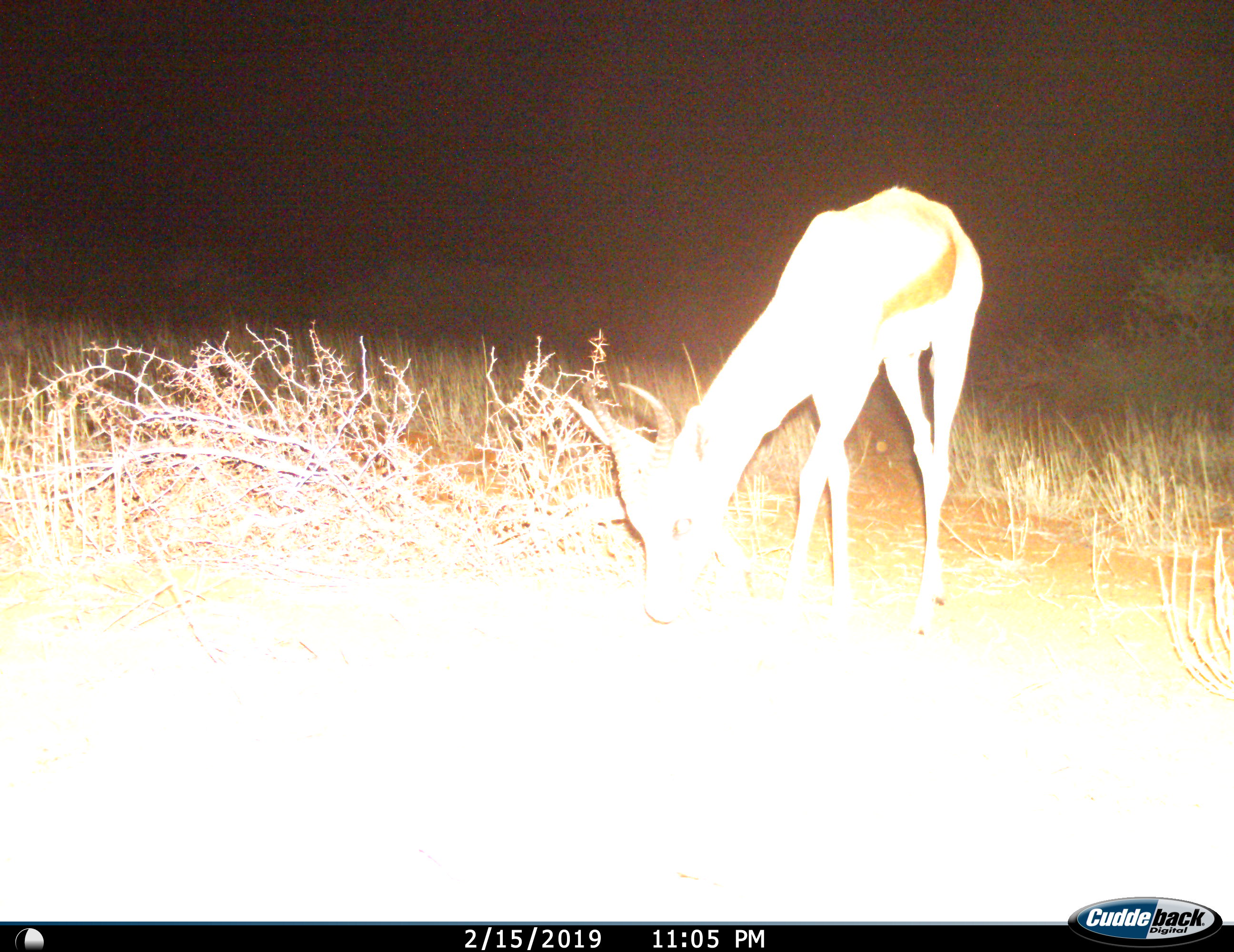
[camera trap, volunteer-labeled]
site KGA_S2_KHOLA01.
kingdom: Animalia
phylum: Chordata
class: Mammalia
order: Artiodactyla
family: Bovidae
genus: Antidorcas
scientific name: Antidorcas marsupialis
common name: springbok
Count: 1.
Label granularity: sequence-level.